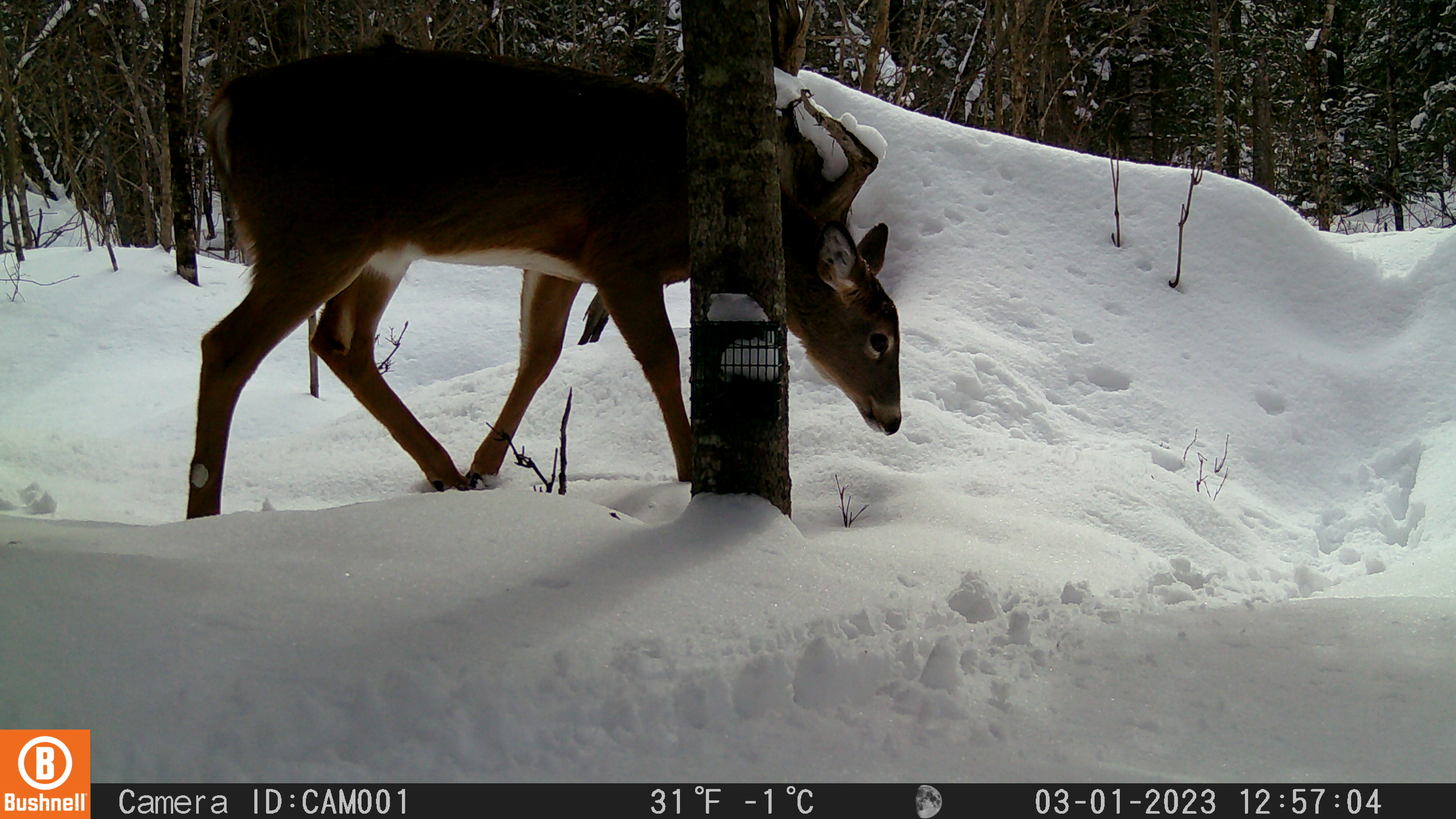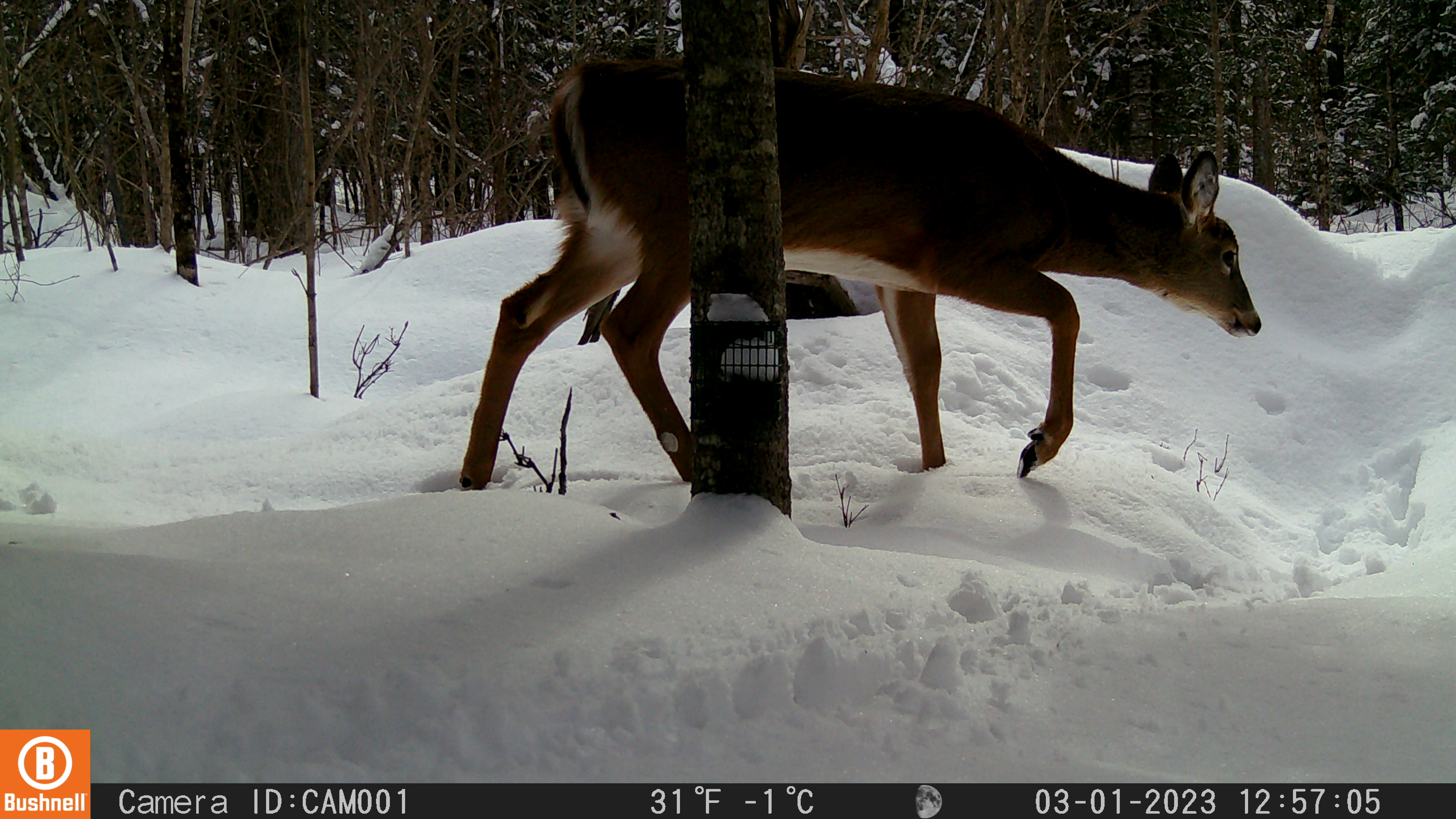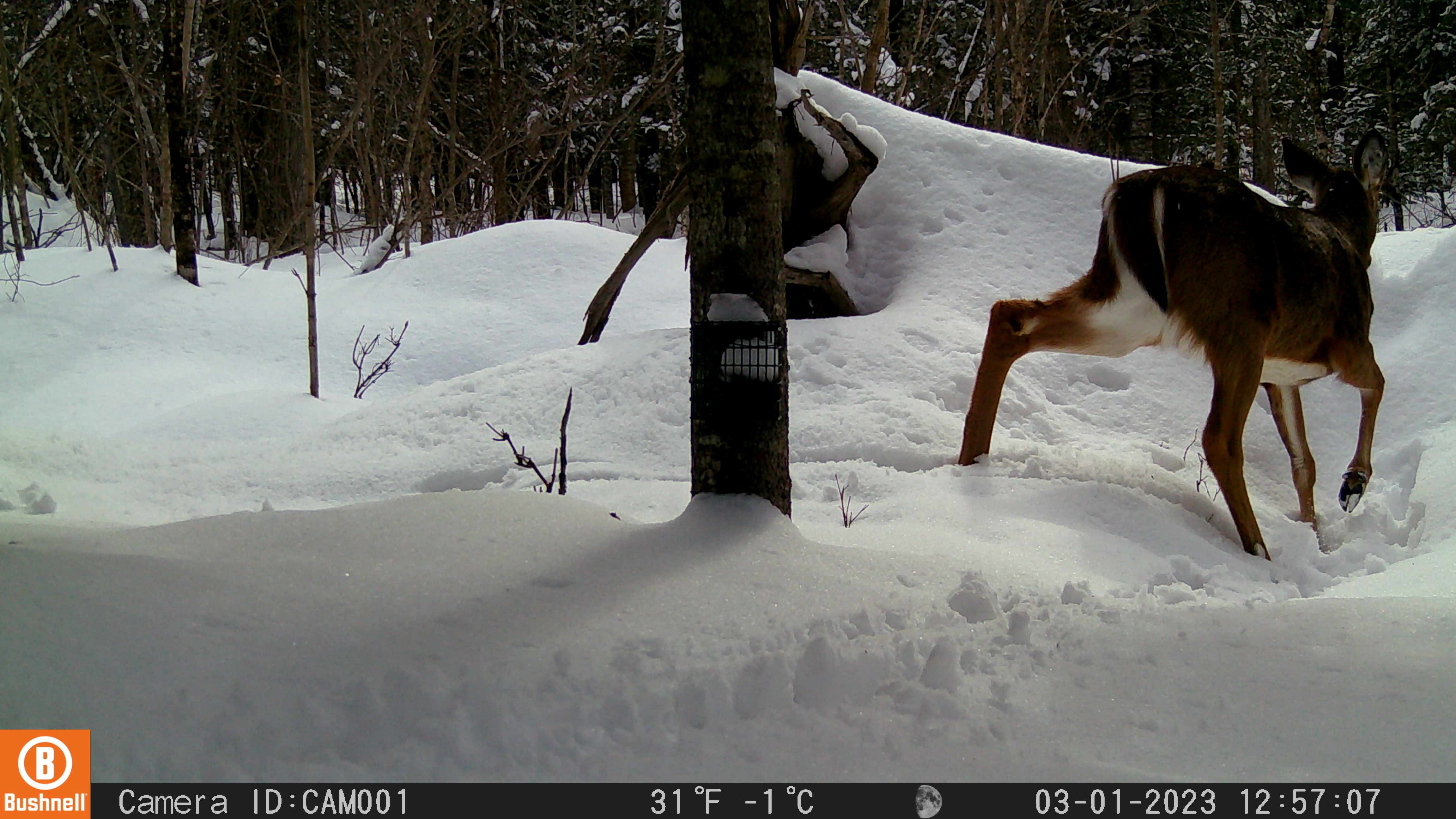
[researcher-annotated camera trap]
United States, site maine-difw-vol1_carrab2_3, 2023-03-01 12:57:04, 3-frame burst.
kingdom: Animalia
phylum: Chordata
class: Mammalia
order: Artiodactyla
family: Cervidae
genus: Odocoileus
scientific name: Odocoileus virginianus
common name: white-tailed deer